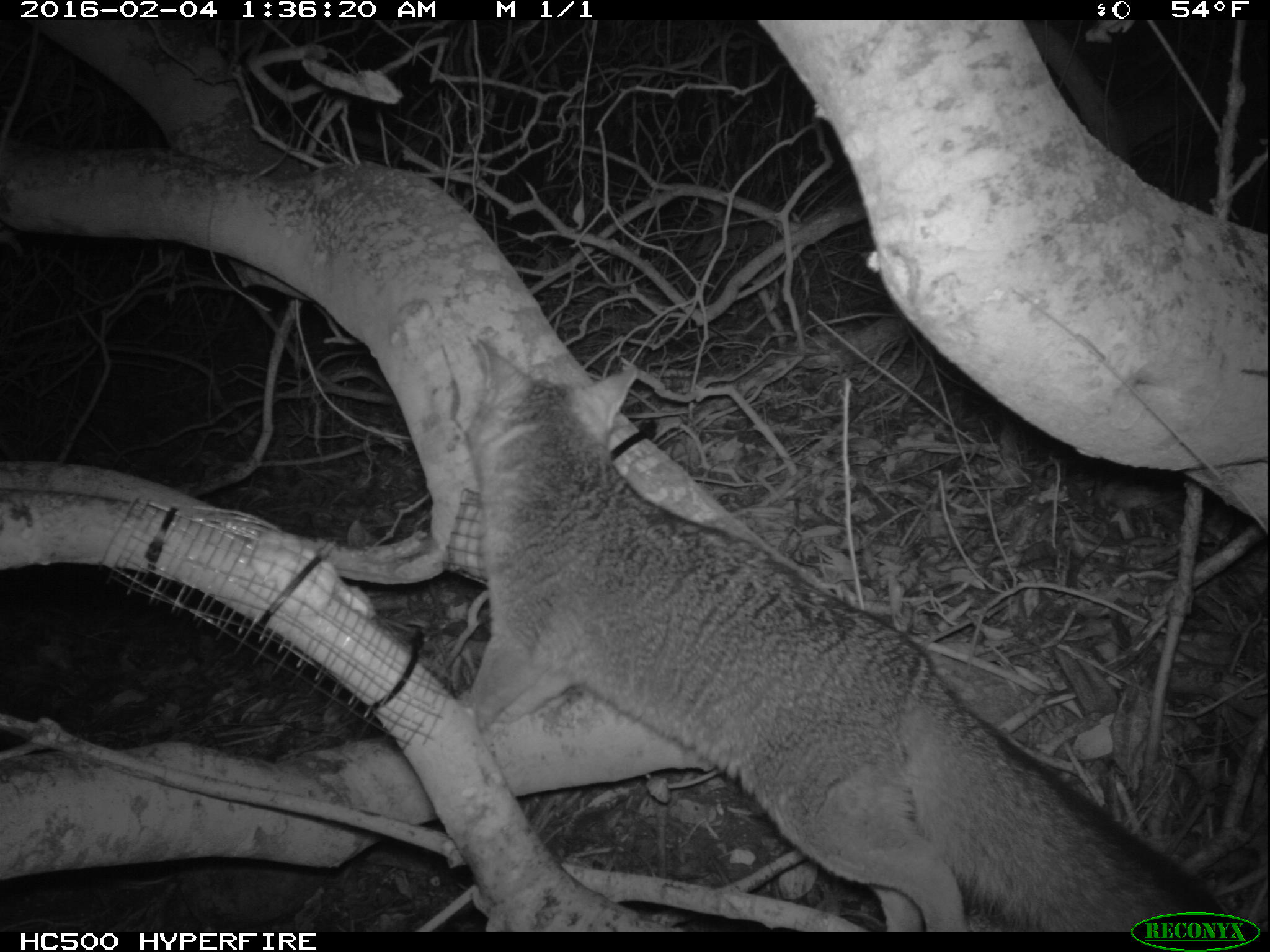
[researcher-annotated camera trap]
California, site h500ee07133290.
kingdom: Animalia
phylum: Chordata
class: Mammalia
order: Carnivora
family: Canidae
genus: Urocyon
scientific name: Urocyon littoralis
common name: island fox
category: fox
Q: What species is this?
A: Fox (island fox) (Urocyon littoralis).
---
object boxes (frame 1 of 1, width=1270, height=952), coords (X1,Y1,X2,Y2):
fox: (446,337,1243,932)